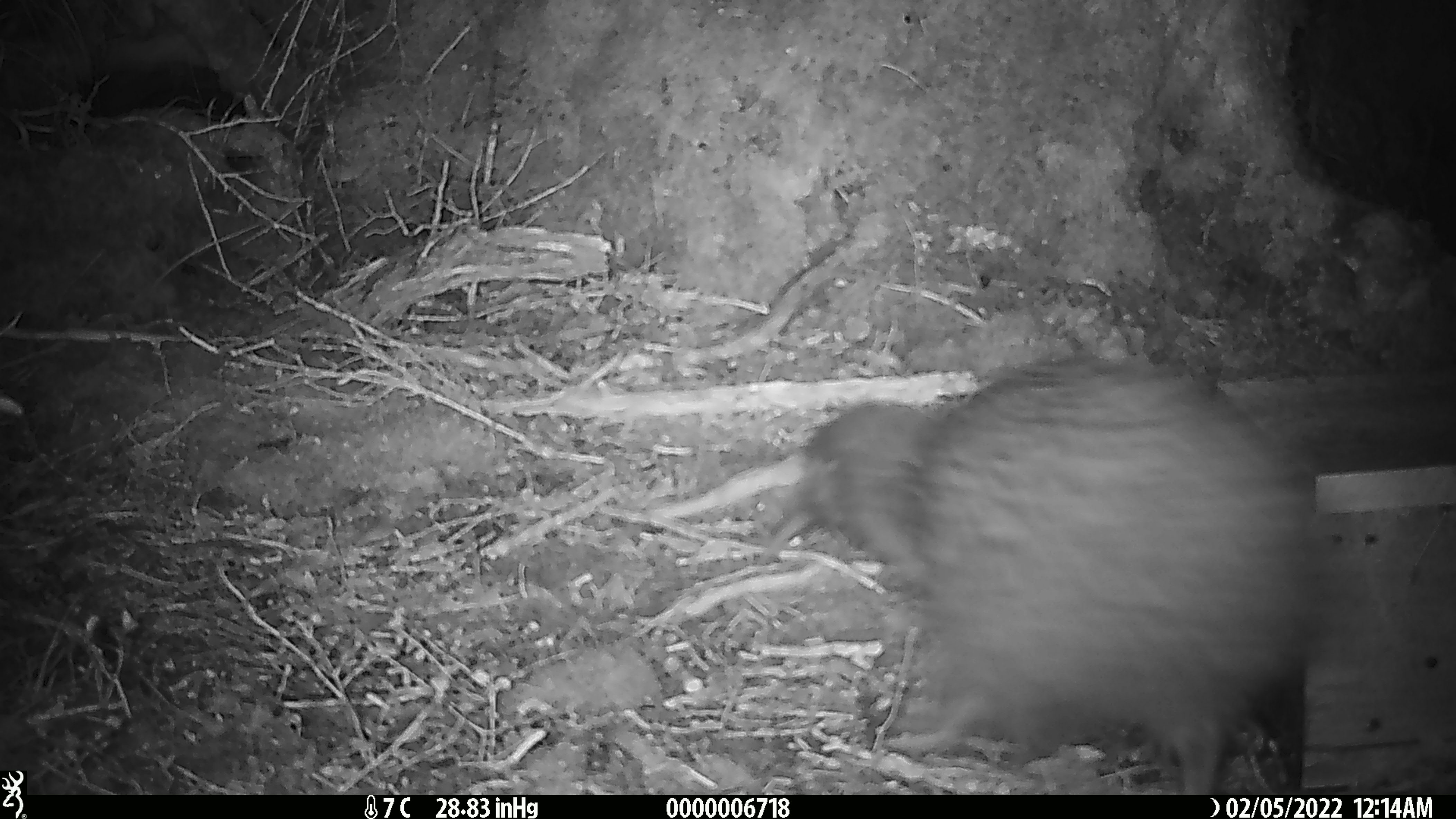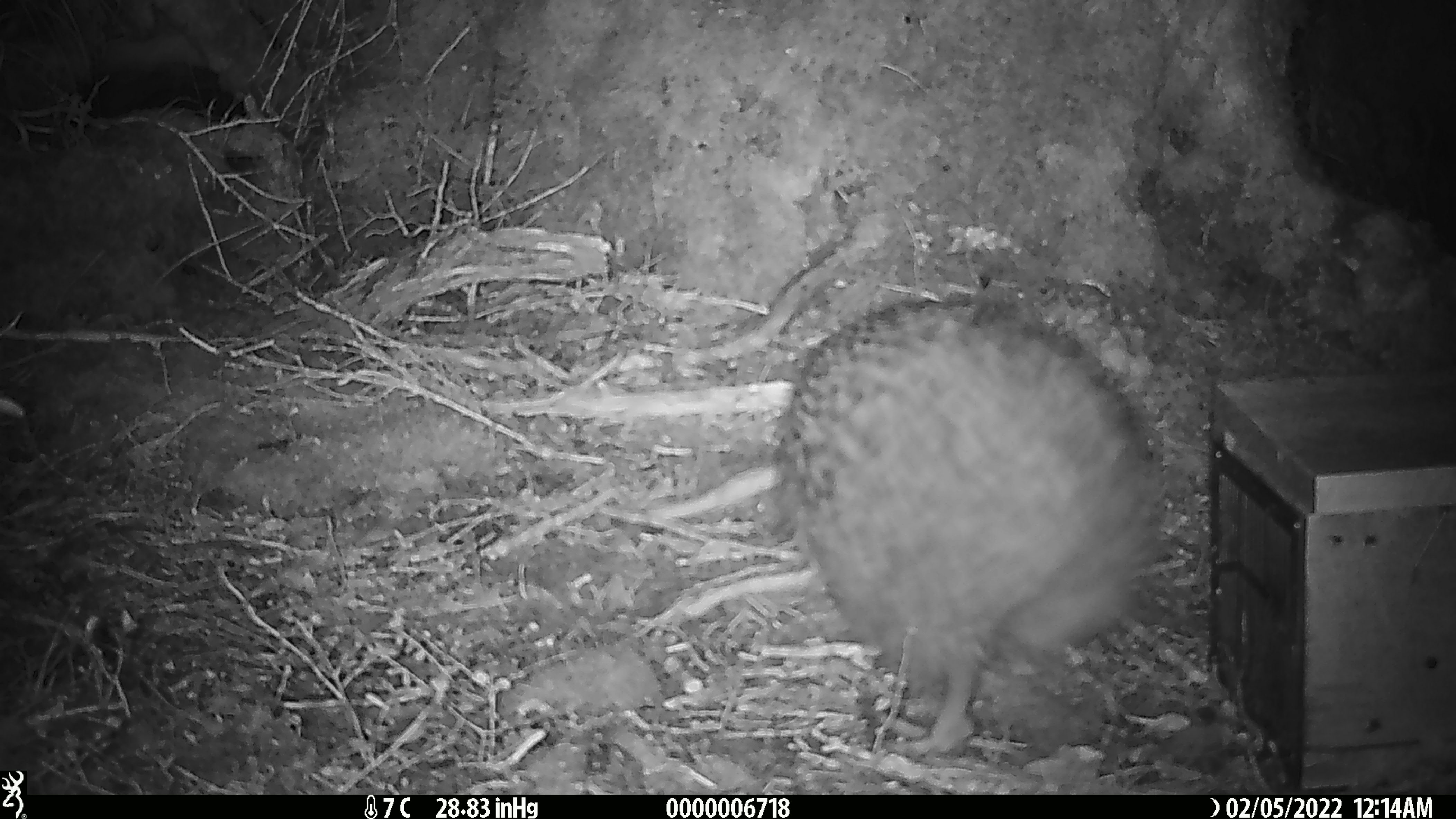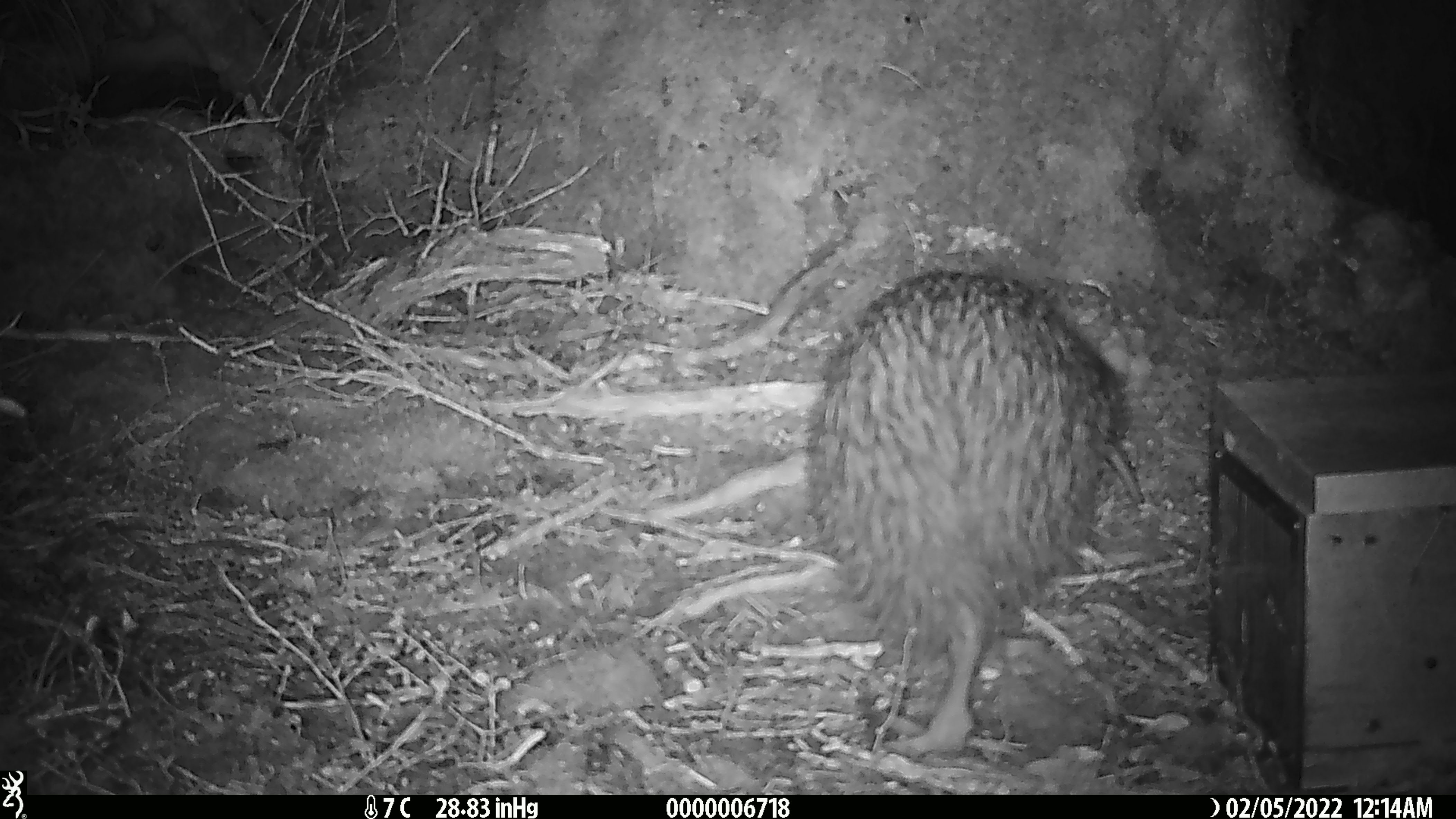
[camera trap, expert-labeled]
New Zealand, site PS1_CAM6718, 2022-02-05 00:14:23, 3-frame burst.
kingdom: Animalia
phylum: Chordata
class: Aves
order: Apterygiformes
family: Apterygidae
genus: Apteryx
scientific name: Apteryx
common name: kiwi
Kiwi (Apteryx).